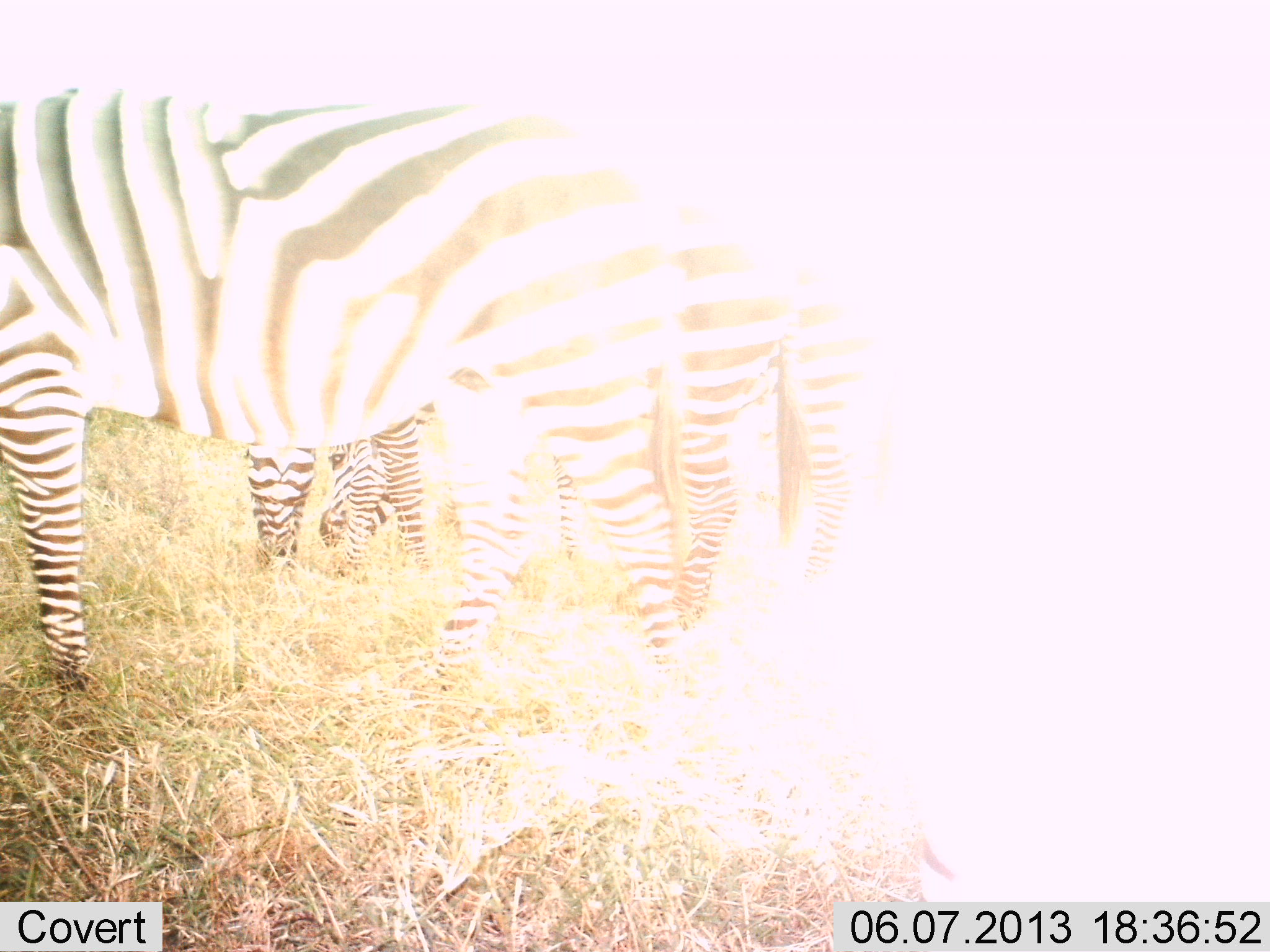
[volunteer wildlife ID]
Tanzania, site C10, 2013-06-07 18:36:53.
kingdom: Animalia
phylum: Chordata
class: Mammalia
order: Perissodactyla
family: Equidae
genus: Equus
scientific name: Equus quagga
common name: plains zebra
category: zebra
Zebra (plains zebra) (Equus quagga), count 3. Behavior (volunteer vote fractions): standing 66%, resting 0%, moving 3%, interacting 7%. Young present (vote fraction): 0%. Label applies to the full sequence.